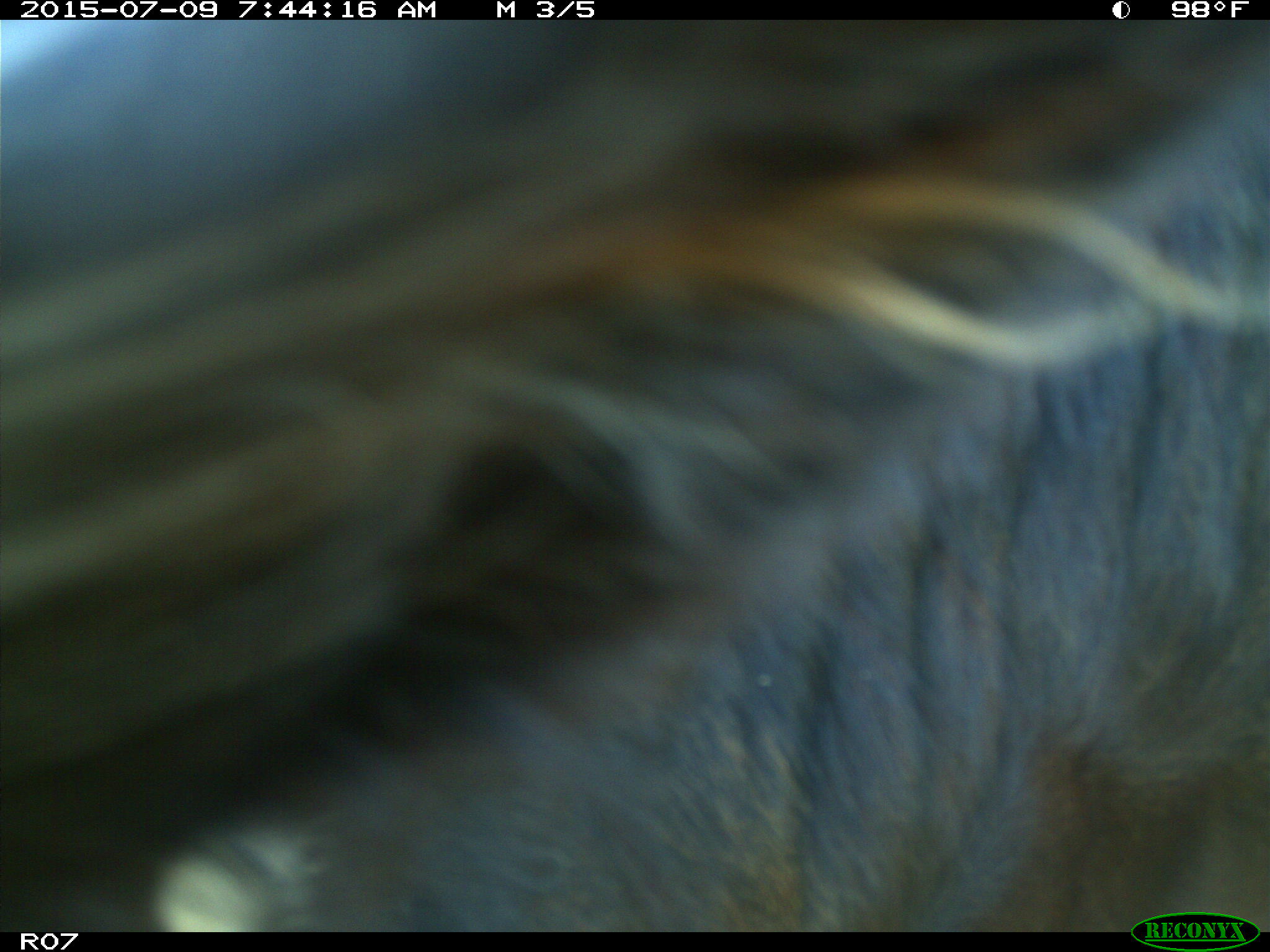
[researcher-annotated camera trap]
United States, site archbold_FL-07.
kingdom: Animalia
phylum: Chordata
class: Mammalia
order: Artiodactyla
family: Bovidae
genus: Bos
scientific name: Bos taurus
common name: domestic cow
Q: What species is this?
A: Bos taurus (domestic cow).